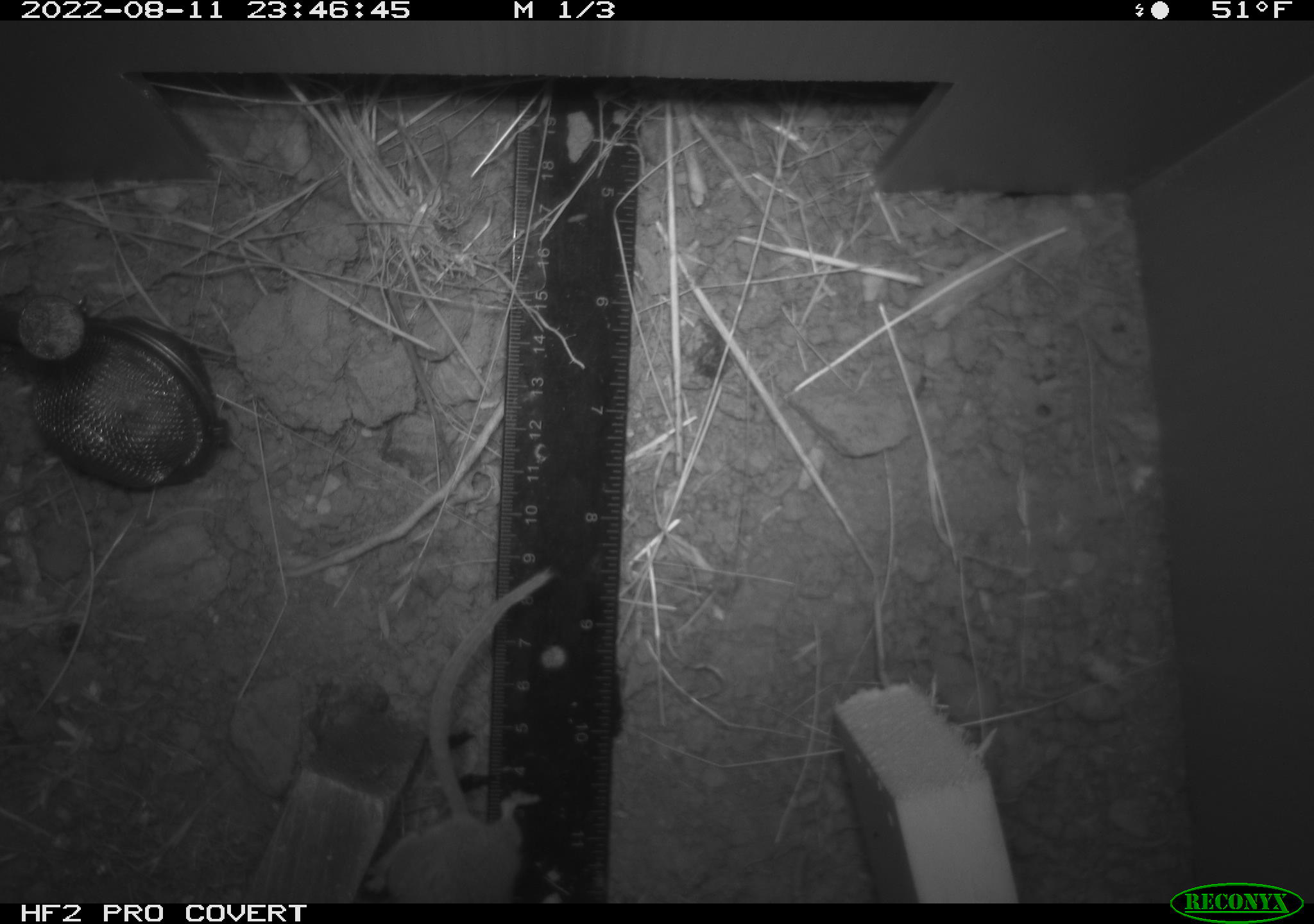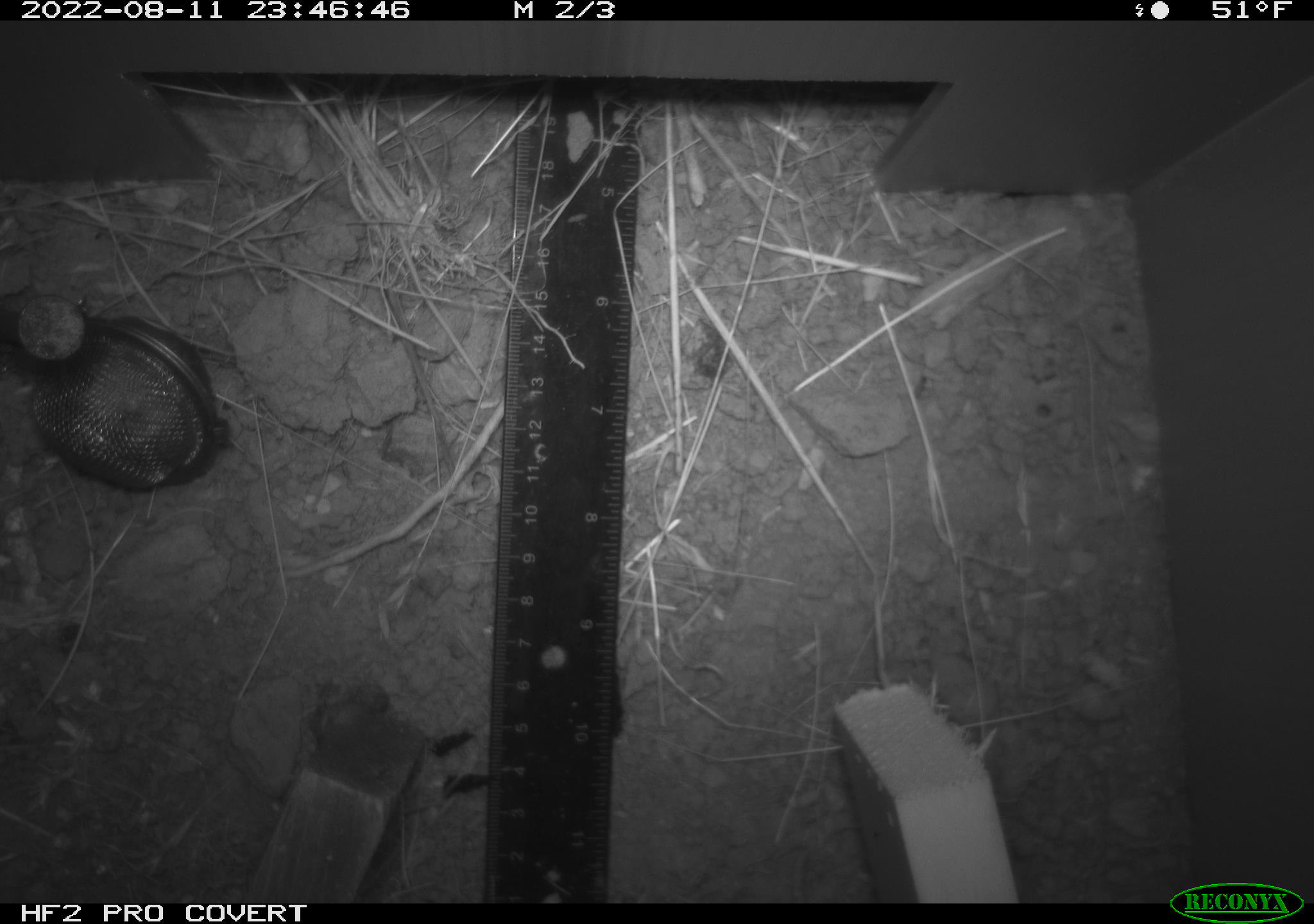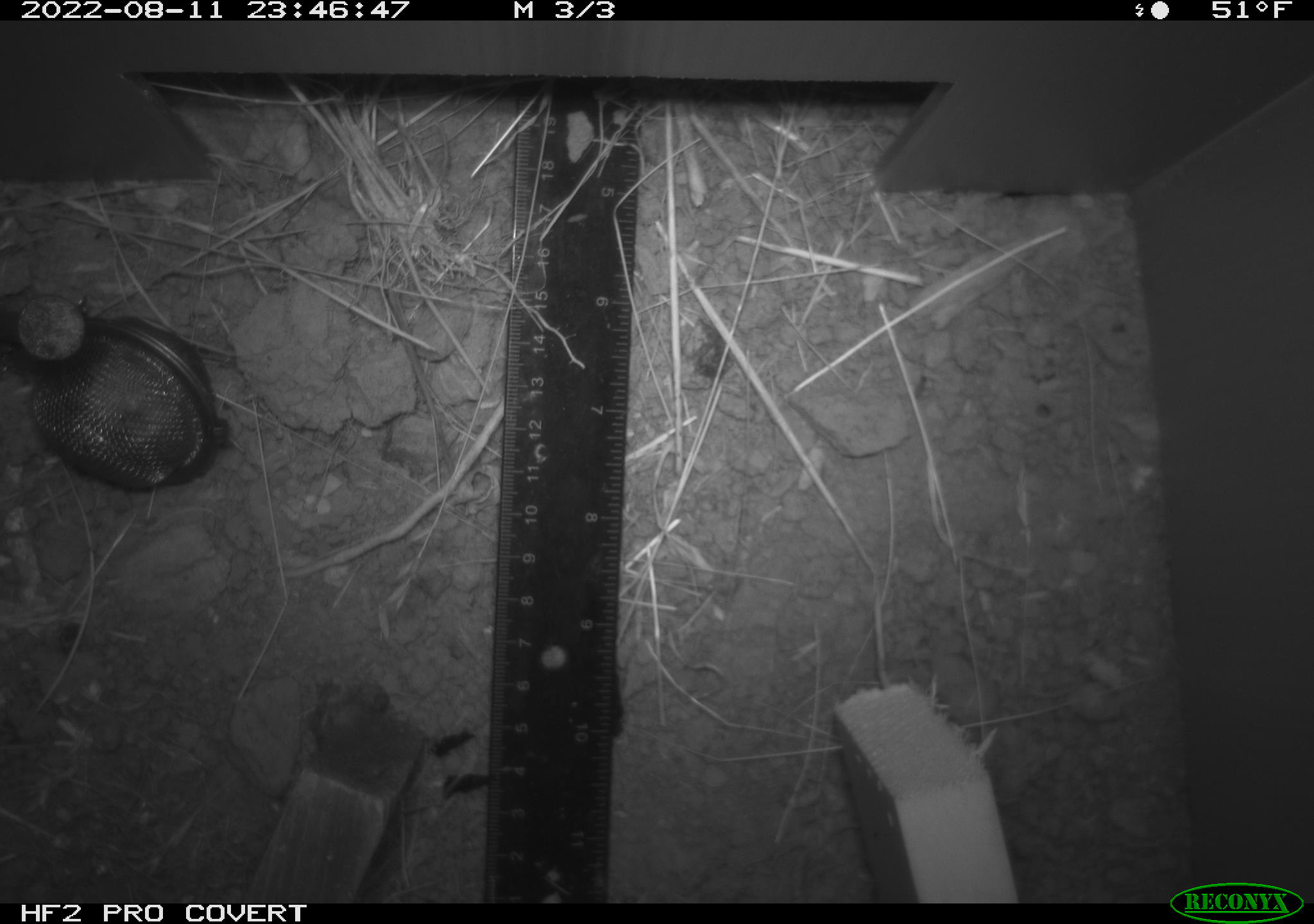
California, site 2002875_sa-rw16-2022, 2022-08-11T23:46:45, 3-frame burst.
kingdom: Animalia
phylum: Chordata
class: Mammalia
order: Rodentia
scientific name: Rodentia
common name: mouse species